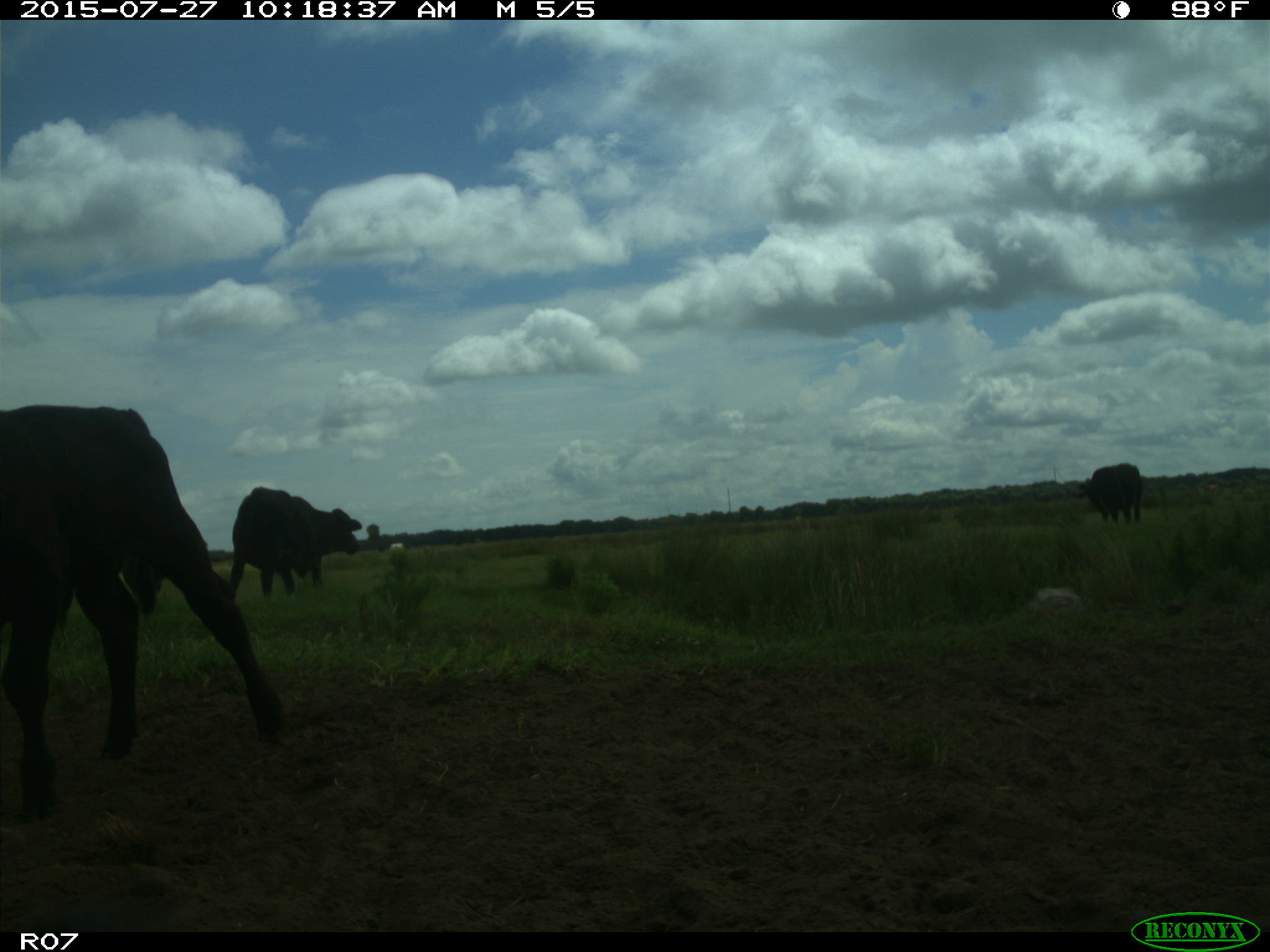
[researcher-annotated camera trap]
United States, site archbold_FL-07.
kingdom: Animalia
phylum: Chordata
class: Mammalia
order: Artiodactyla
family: Bovidae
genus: Bos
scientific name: Bos taurus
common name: domestic cow